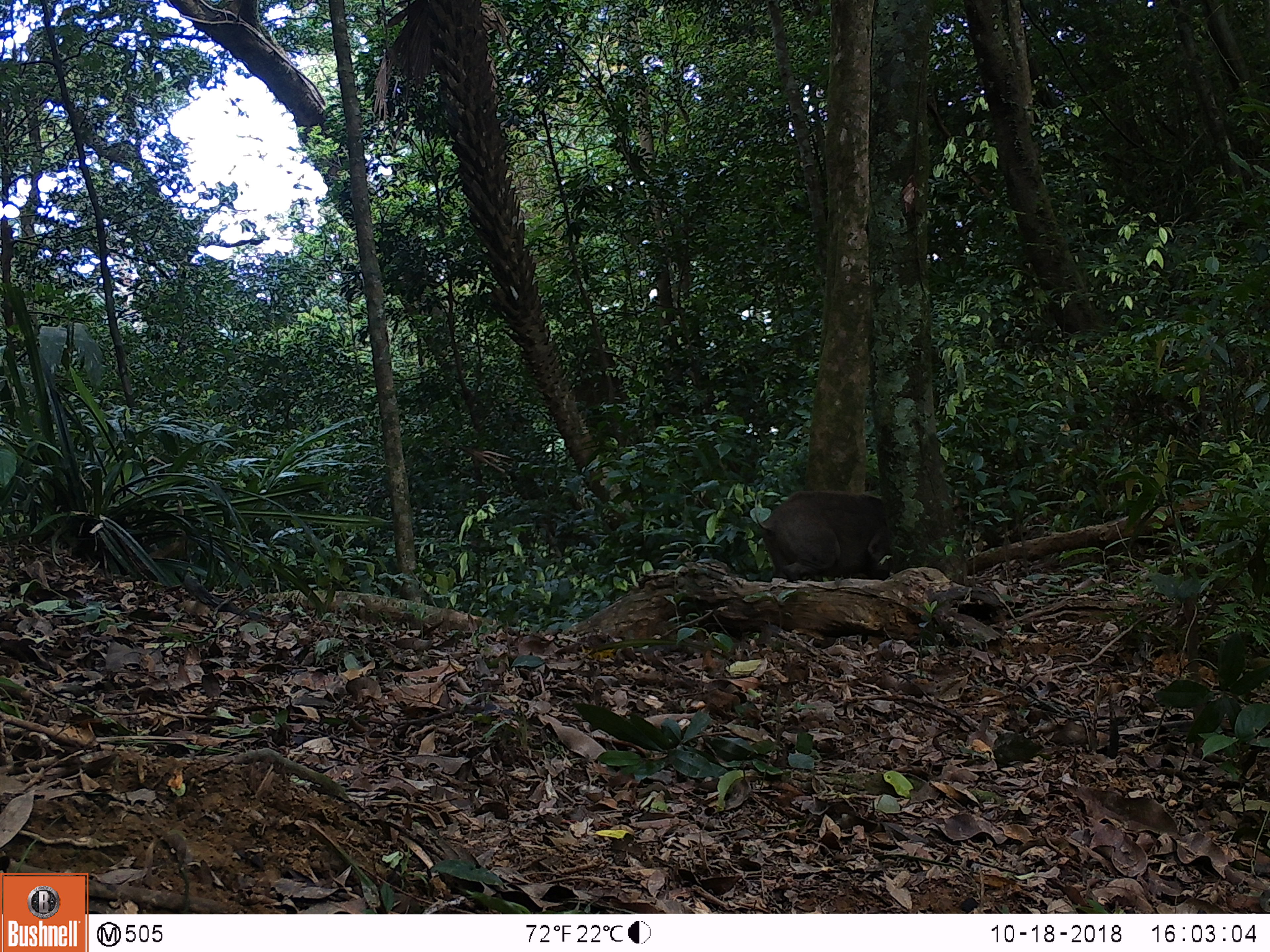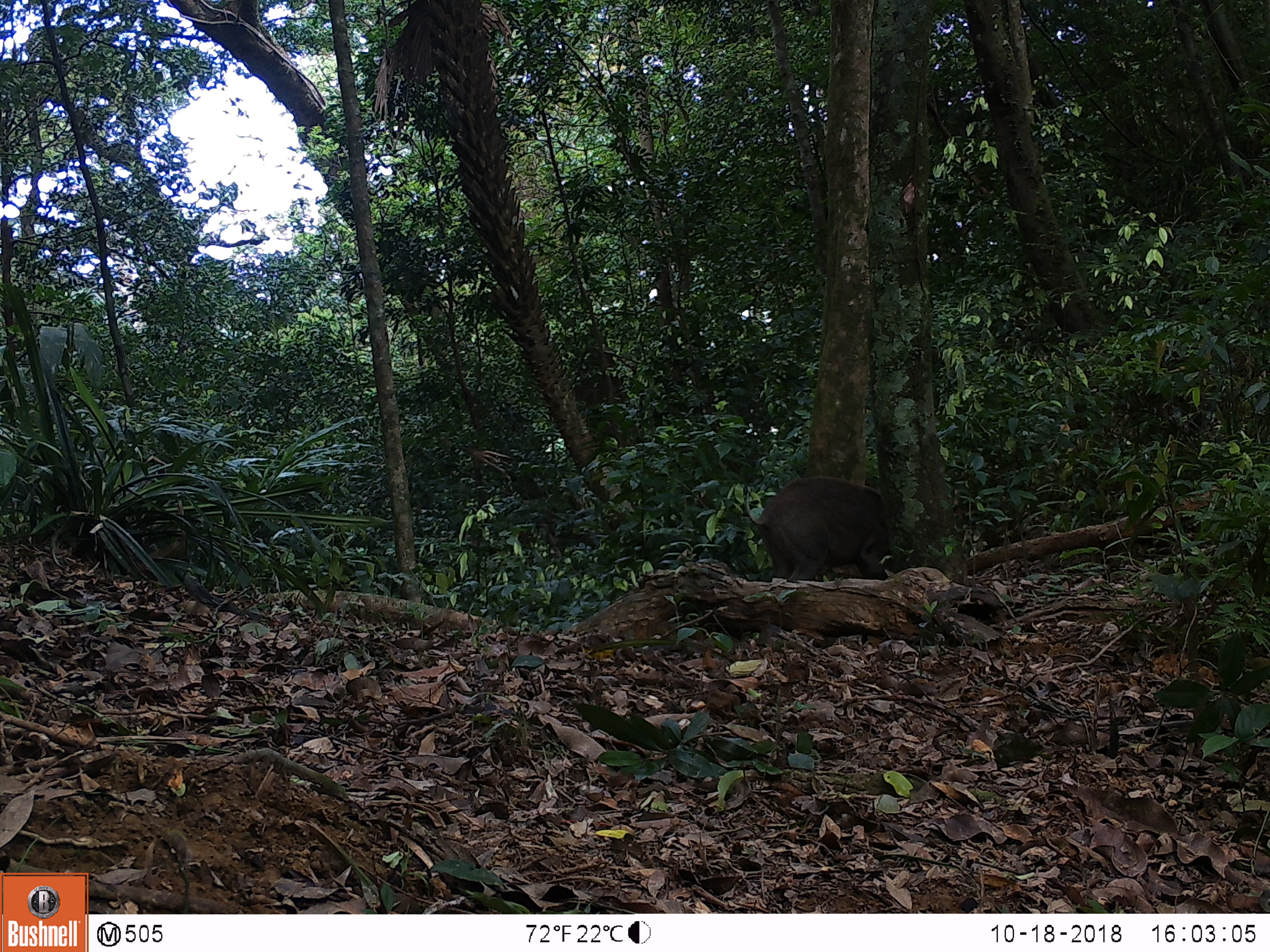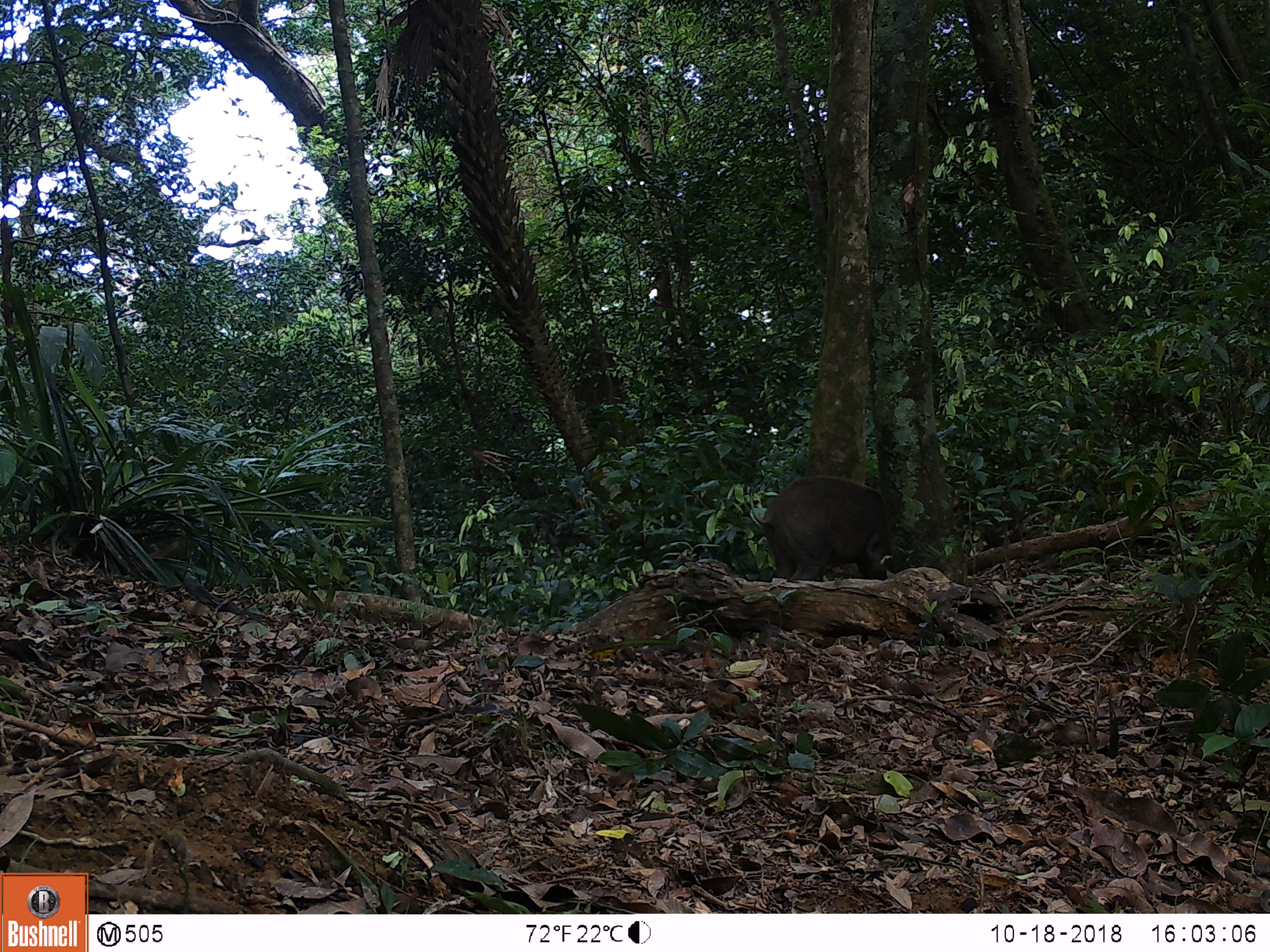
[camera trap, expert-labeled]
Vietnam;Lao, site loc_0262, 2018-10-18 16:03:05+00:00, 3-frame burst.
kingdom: Animalia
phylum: Chordata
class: Mammalia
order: Artiodactyla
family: Suidae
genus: Sus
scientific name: Sus scrofa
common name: eurasian wild pig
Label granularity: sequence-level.